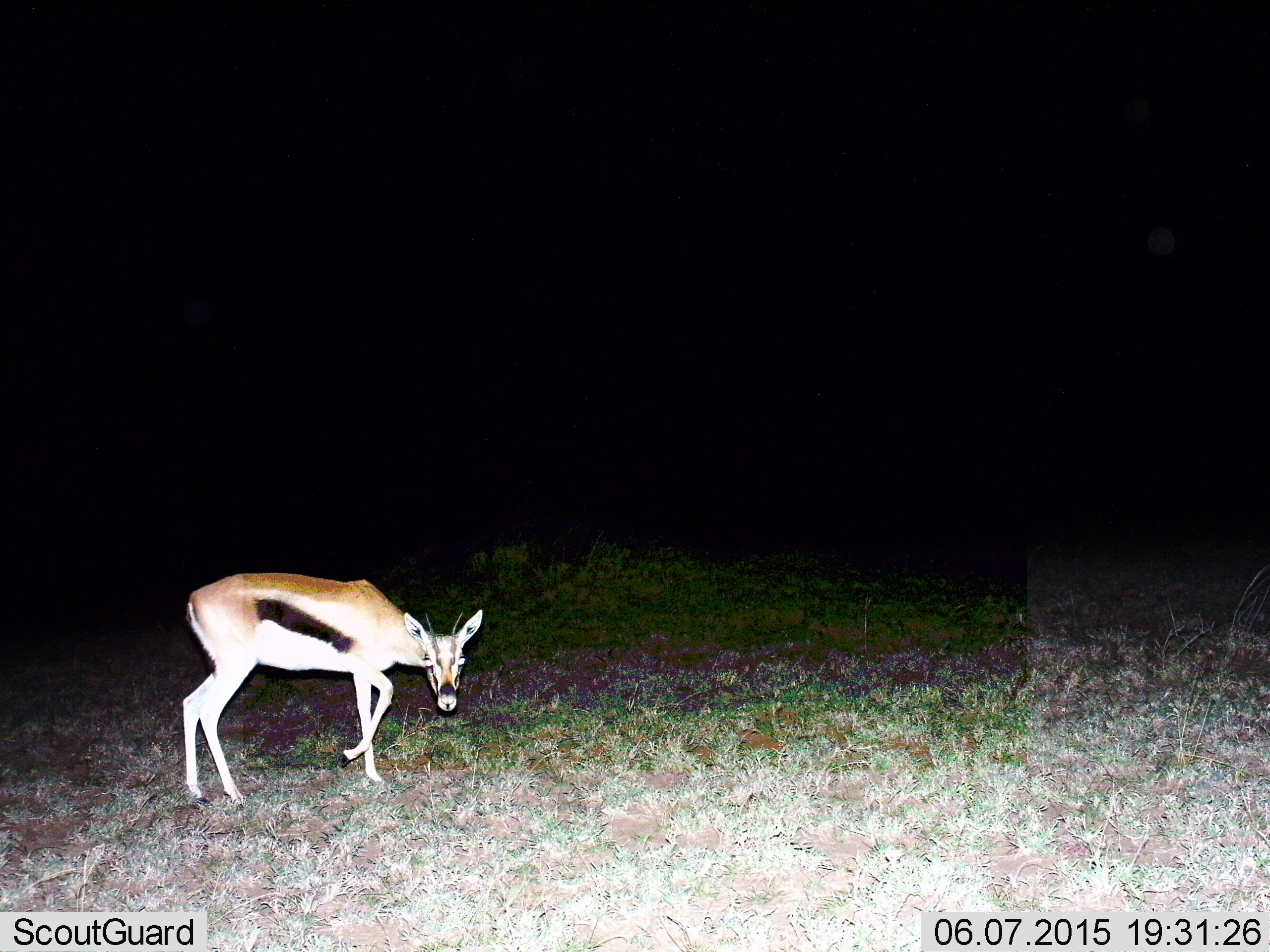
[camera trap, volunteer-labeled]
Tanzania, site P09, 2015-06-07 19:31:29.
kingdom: Animalia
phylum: Chordata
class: Mammalia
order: Artiodactyla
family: Bovidae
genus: Eudorcas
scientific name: Eudorcas thomsonii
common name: thomson's gazelle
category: gazellethomsons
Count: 1.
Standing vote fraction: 70%.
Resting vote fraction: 0%.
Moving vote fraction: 40%.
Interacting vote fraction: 0%.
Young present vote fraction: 0%.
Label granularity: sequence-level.